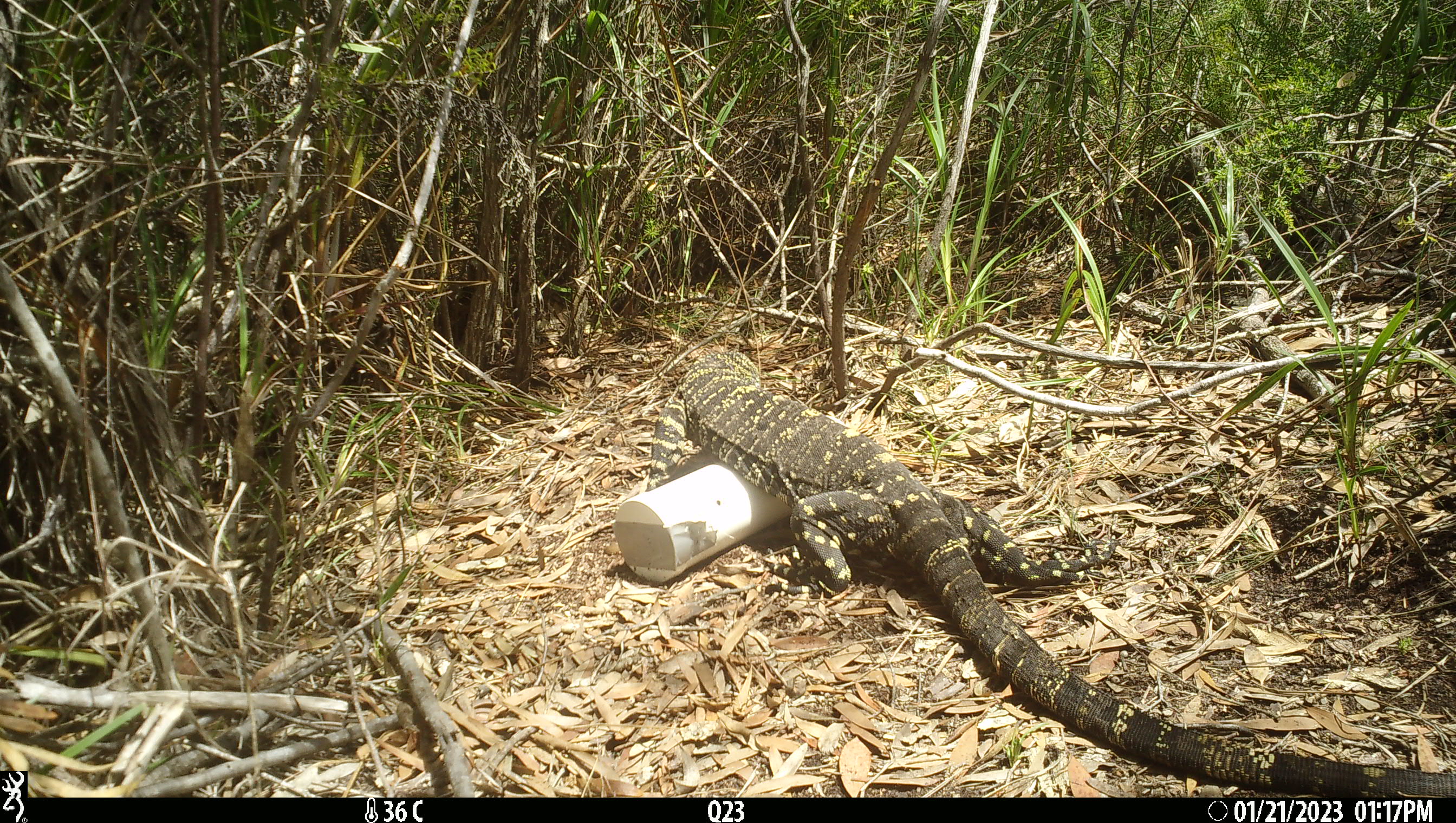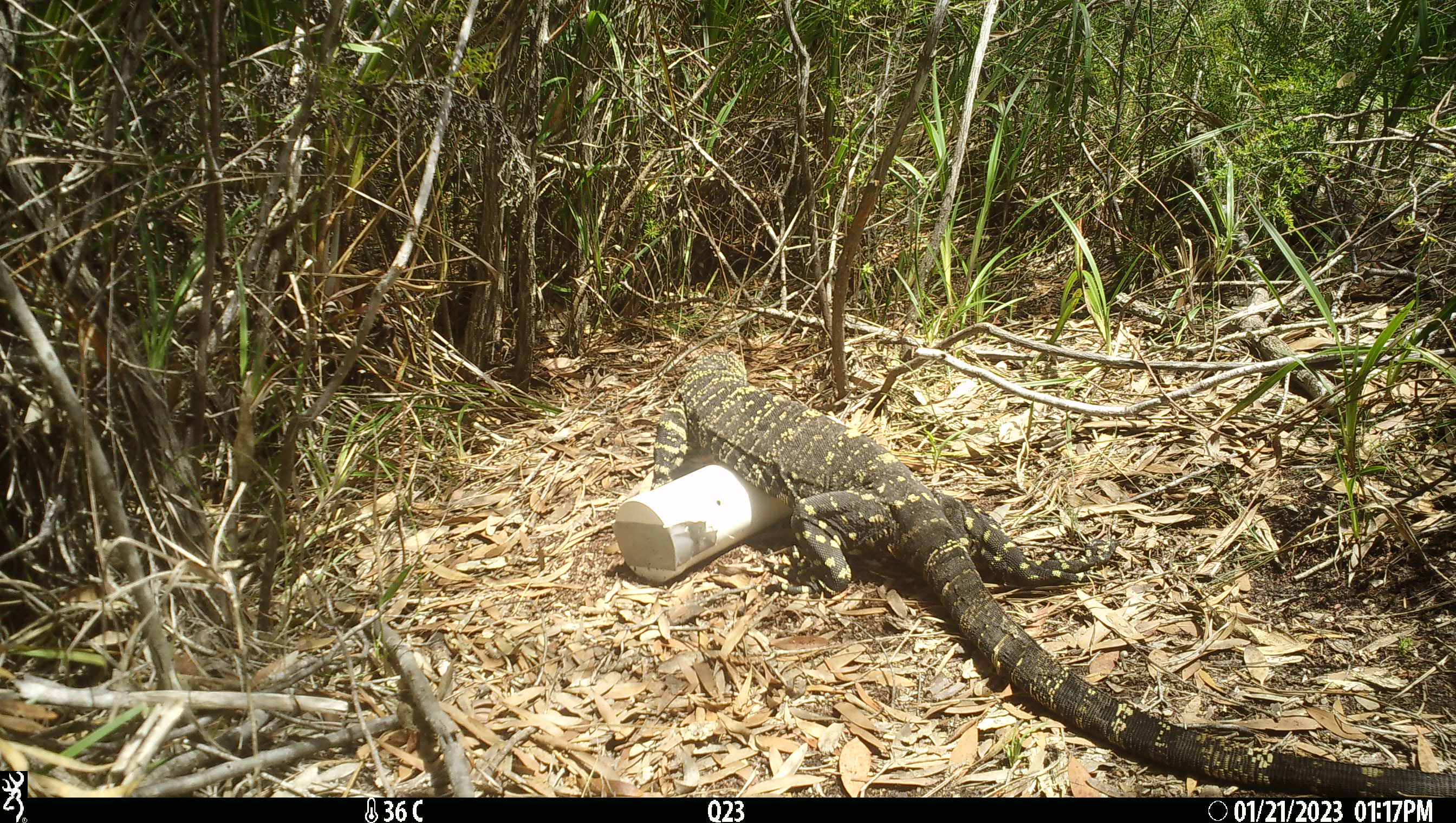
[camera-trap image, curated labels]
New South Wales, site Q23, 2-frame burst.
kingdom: Animalia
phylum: Chordata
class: Reptilia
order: Squamata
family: Varanidae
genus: Varanus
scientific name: Varanus varius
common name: lace monitor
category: goanna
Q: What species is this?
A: Goanna (lace monitor) (Varanus varius).